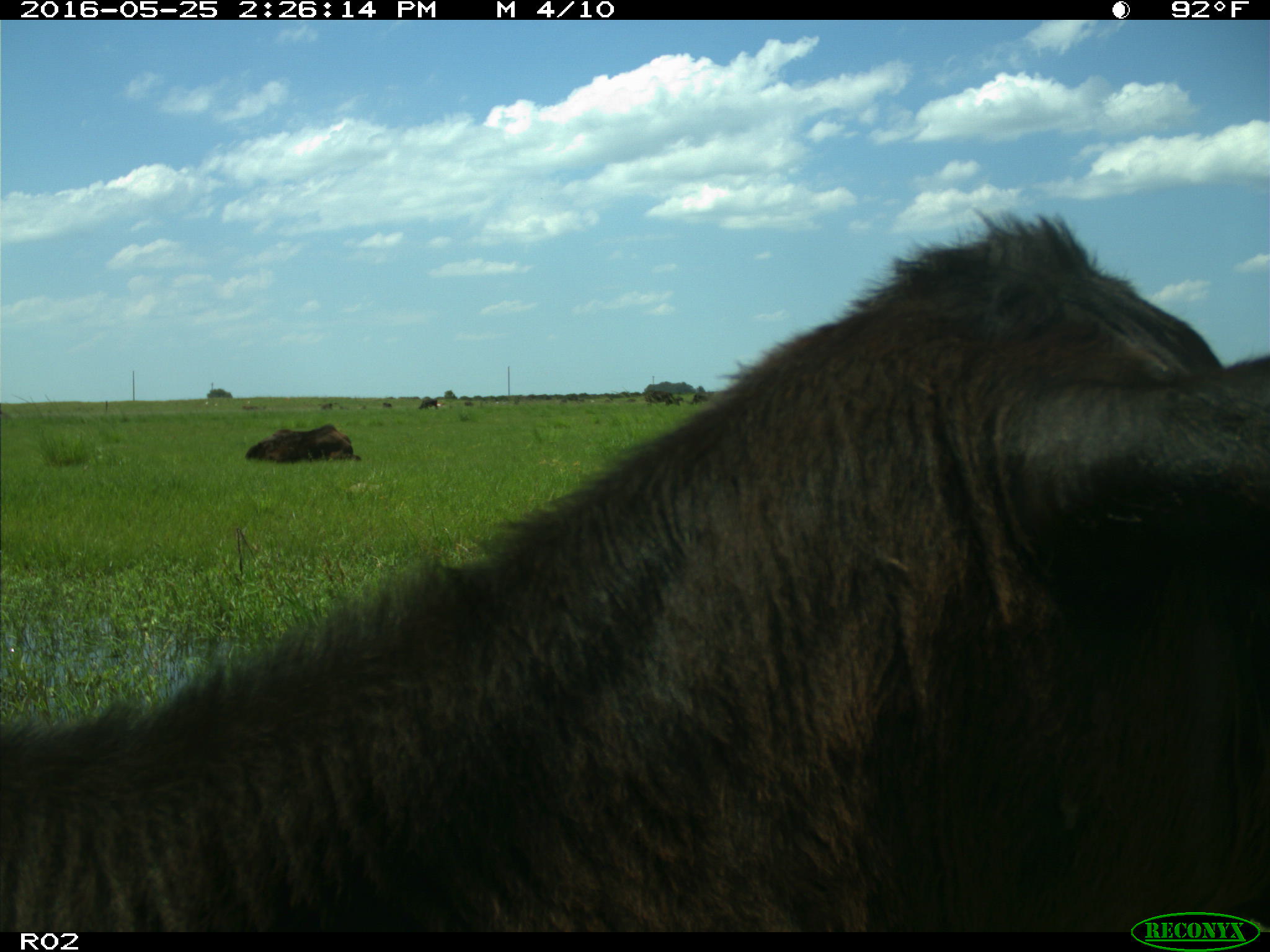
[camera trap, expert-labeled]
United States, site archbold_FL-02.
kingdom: Animalia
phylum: Chordata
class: Mammalia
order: Artiodactyla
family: Bovidae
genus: Bos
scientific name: Bos taurus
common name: domestic cow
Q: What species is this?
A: Bos taurus (domestic cow).